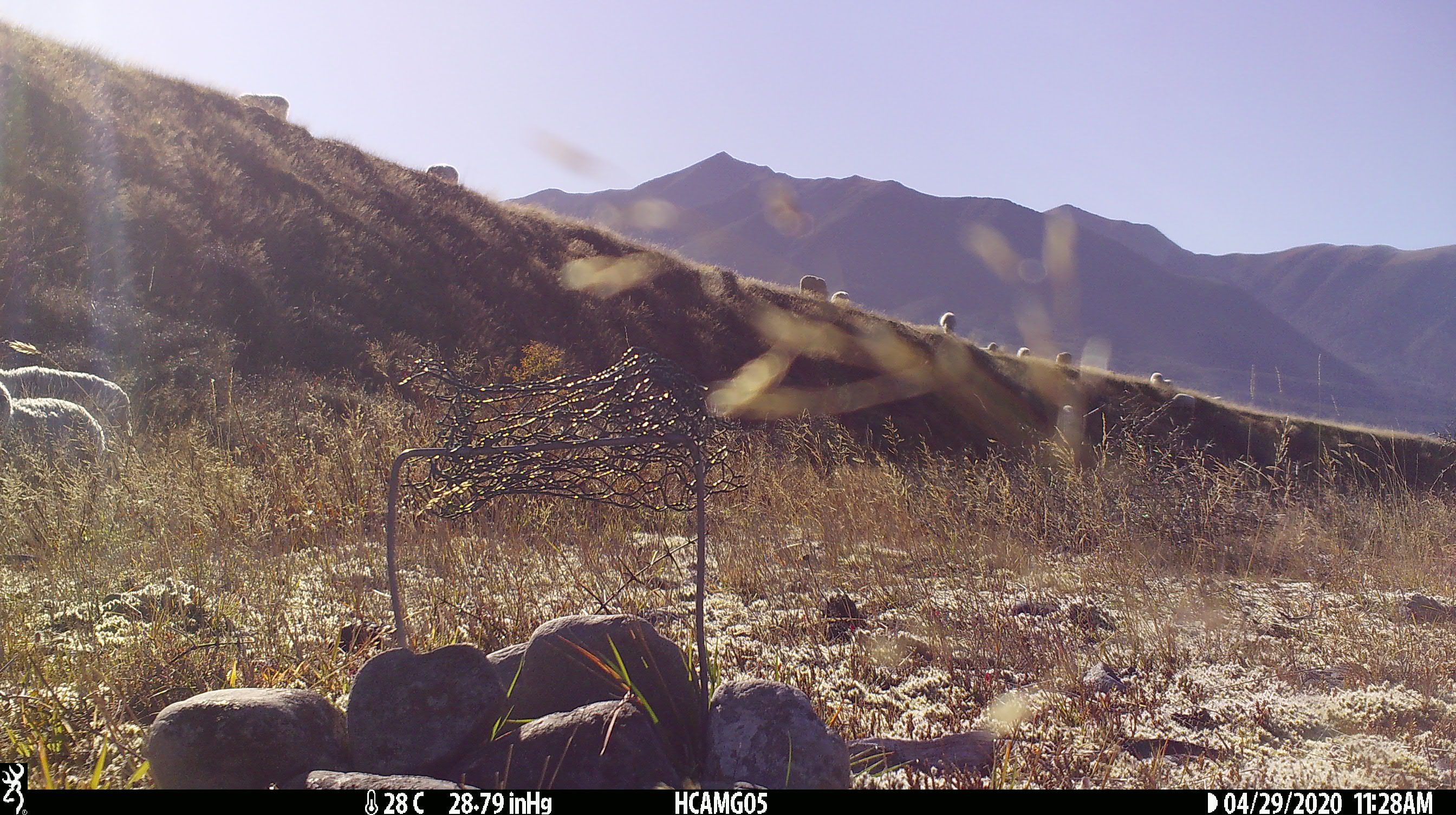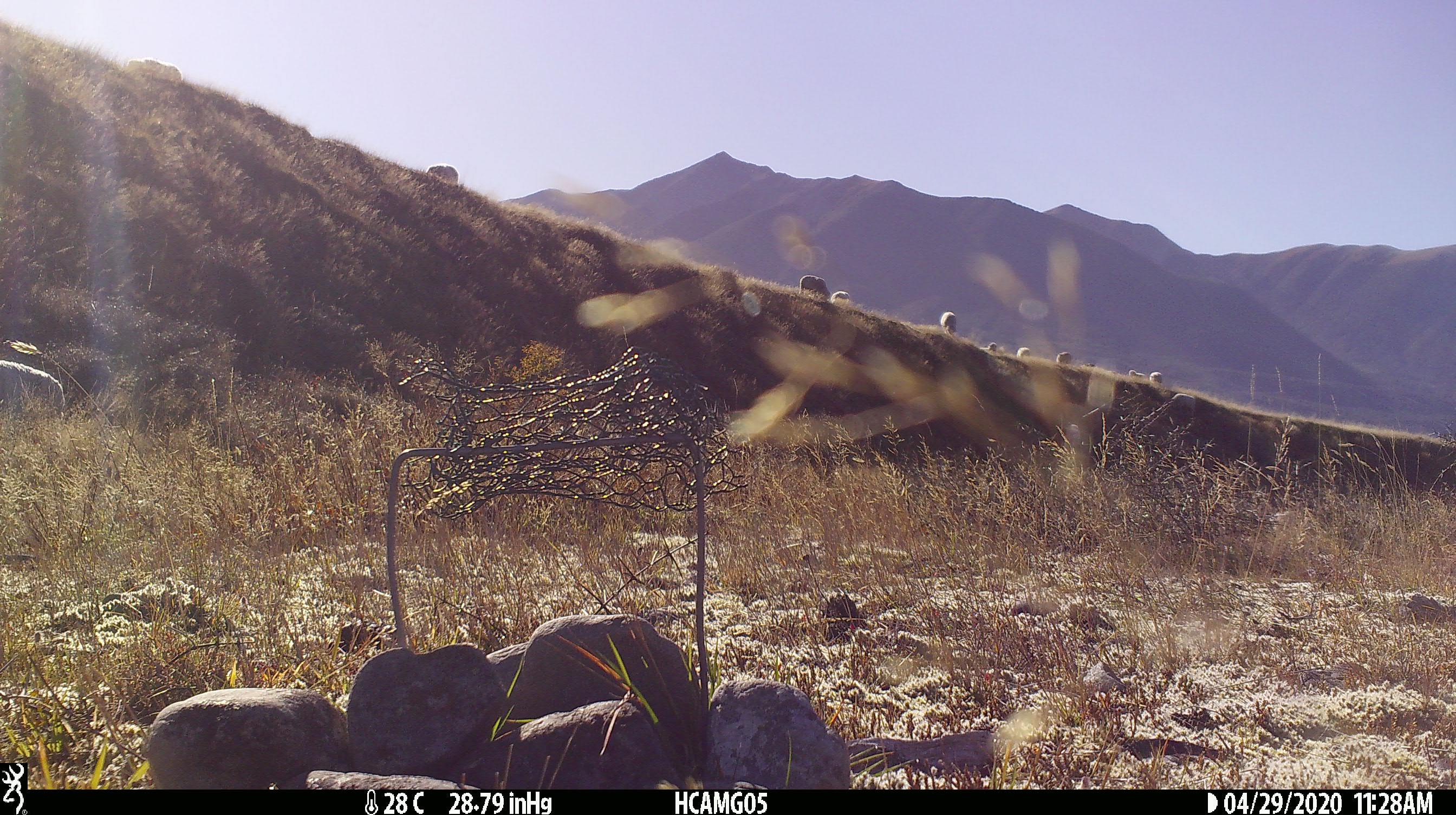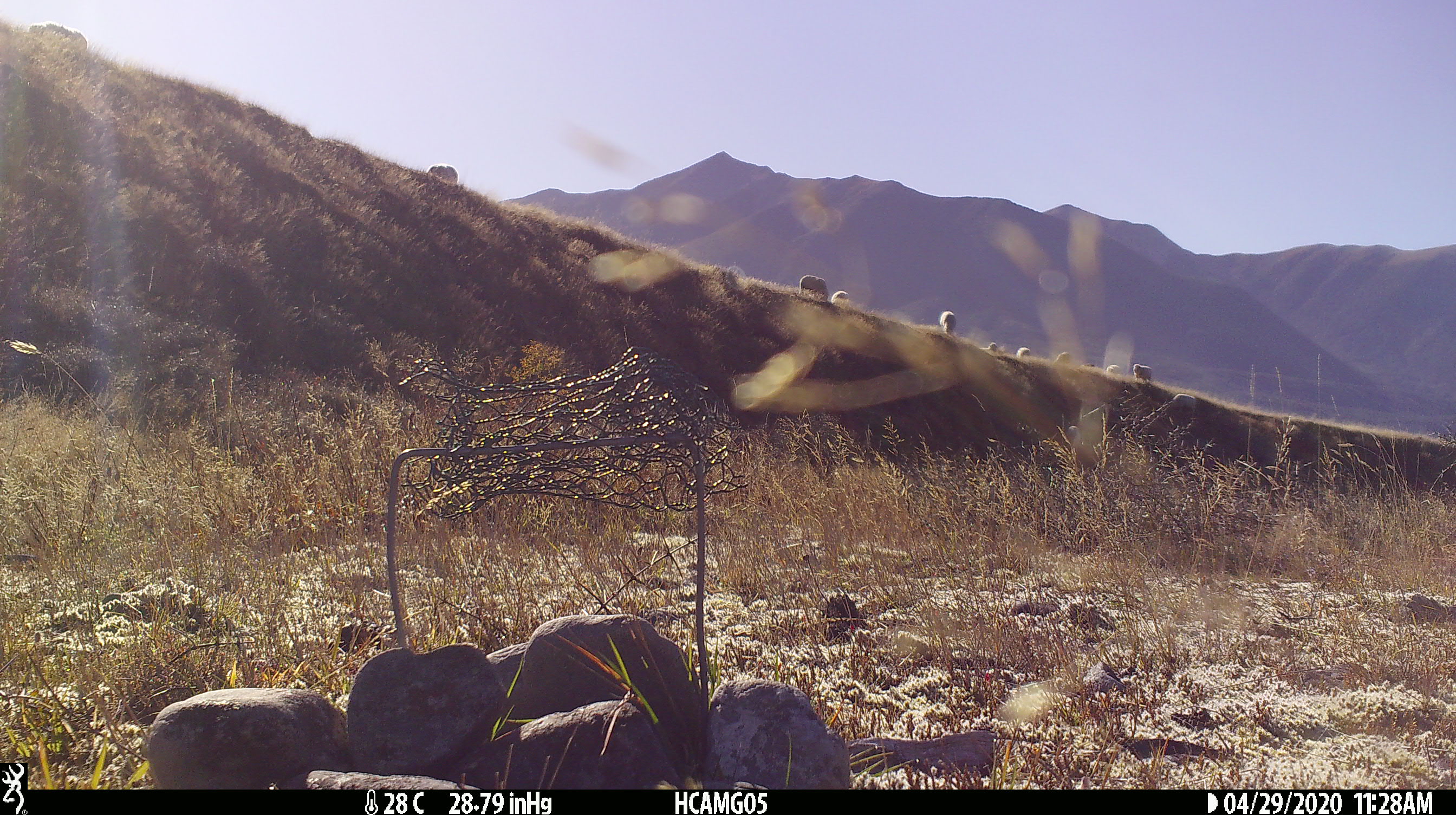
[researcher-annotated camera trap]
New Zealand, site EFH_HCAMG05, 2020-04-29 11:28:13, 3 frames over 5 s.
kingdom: Animalia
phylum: Chordata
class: Mammalia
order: Artiodactyla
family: Bovidae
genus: Ovis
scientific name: Ovis aries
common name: domestic sheep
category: sheep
Sheep (domestic sheep) (Ovis aries).